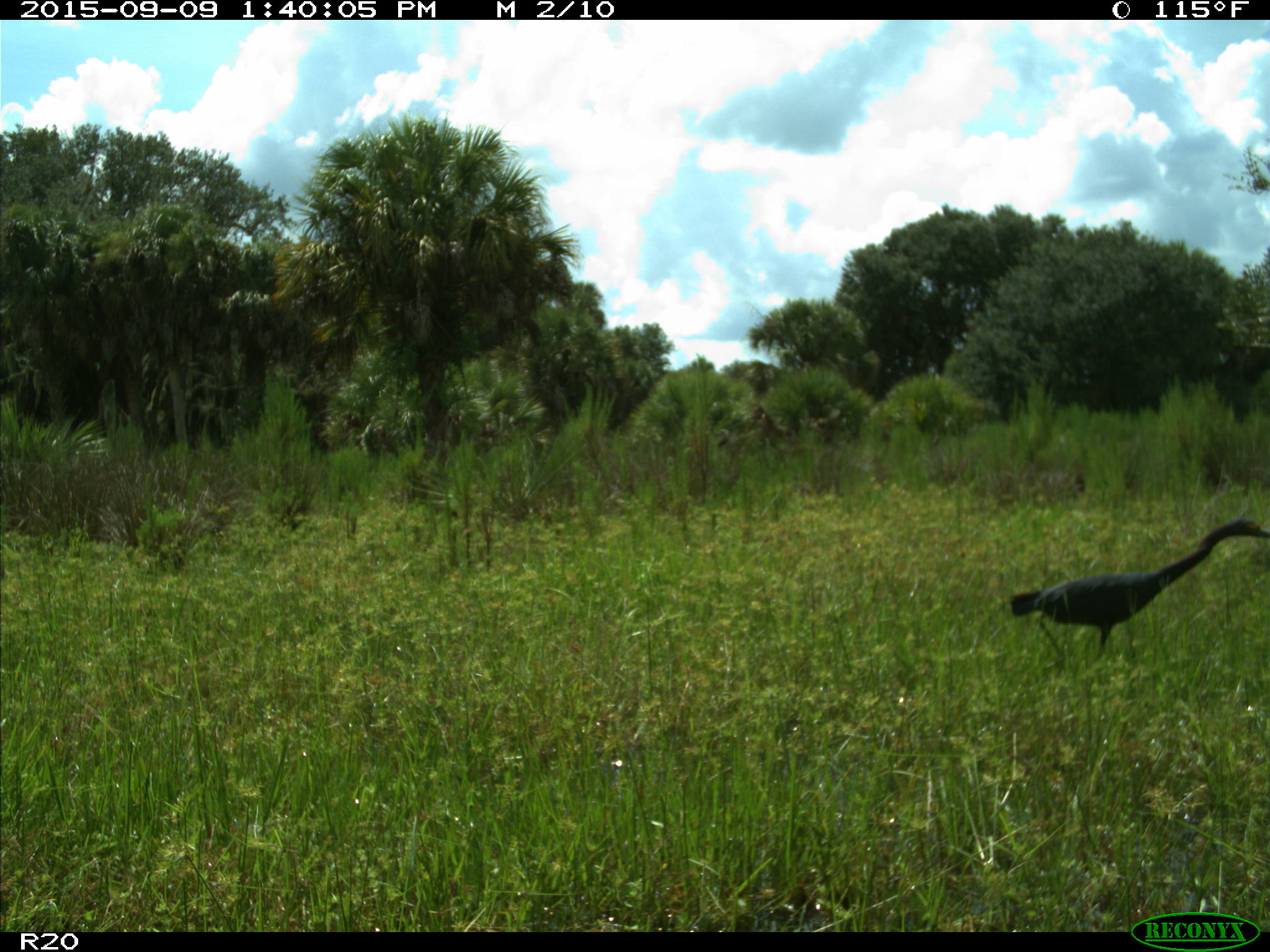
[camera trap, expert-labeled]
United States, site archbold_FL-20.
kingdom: Animalia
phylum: Chordata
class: Aves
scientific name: Aves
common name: birds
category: unidentified bird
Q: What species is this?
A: Unidentified bird (birds) (Aves).